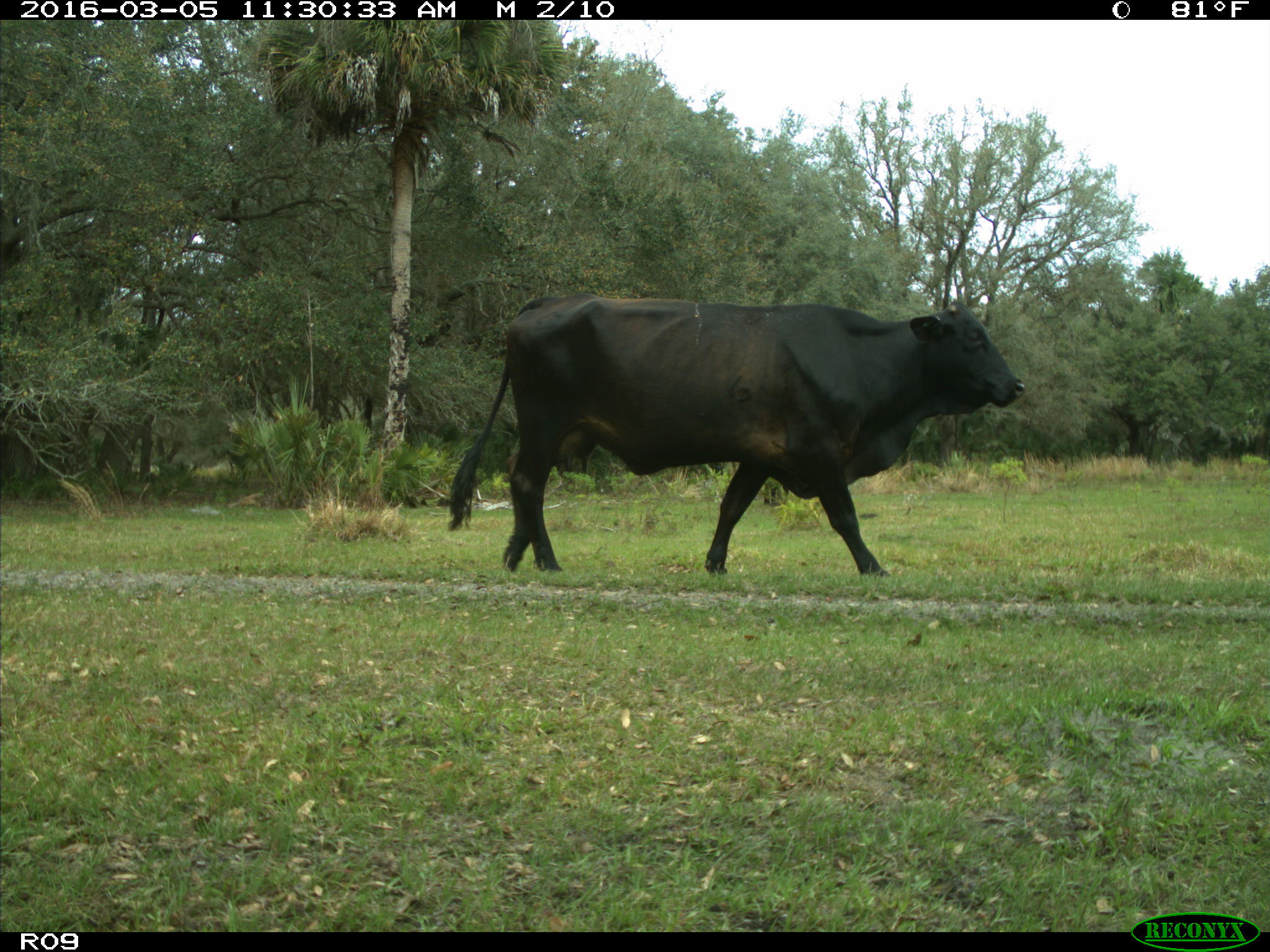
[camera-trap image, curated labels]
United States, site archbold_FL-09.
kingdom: Animalia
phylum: Chordata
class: Mammalia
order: Artiodactyla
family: Bovidae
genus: Bos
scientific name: Bos taurus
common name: domestic cow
Bos taurus (domestic cow).